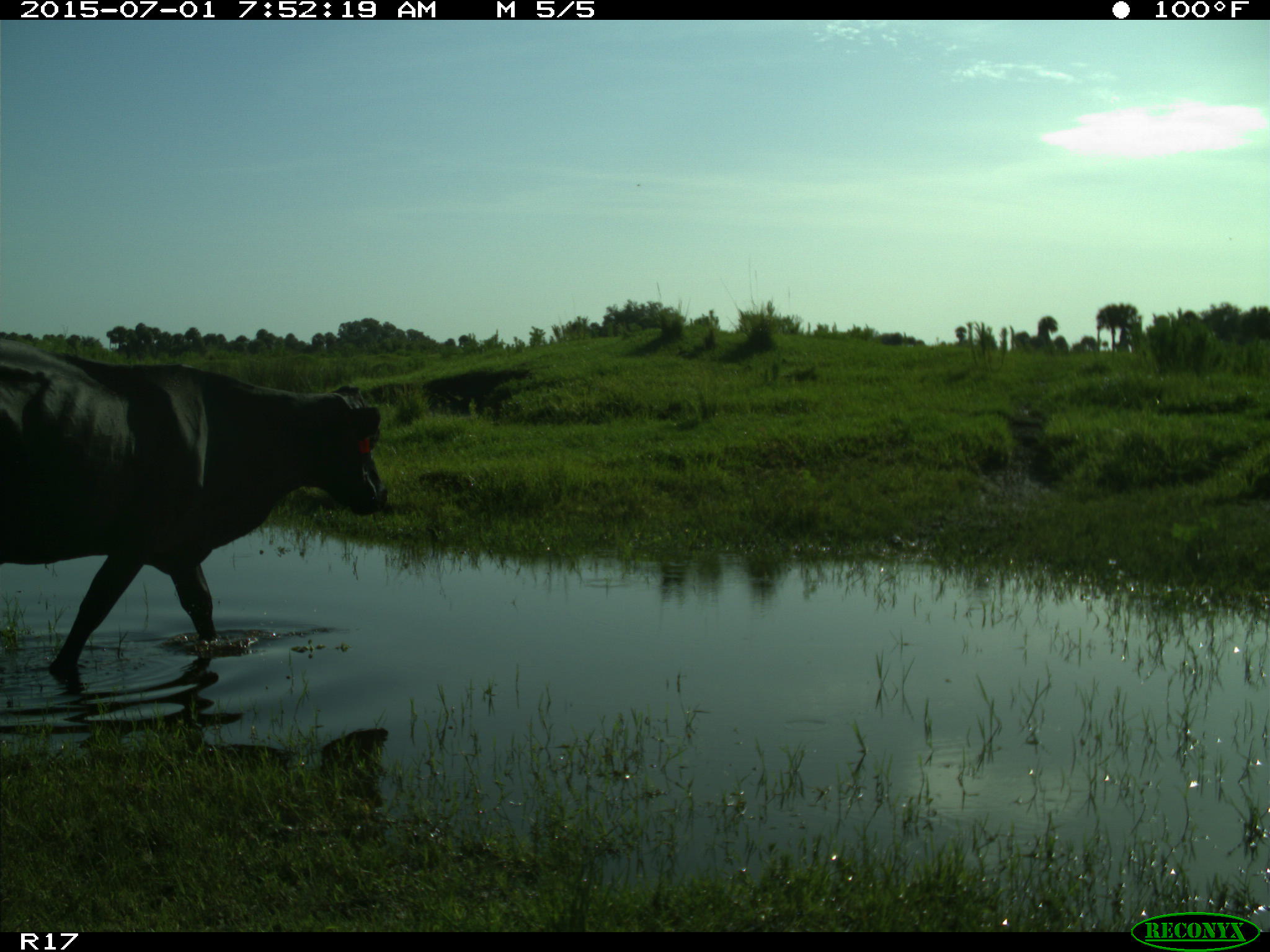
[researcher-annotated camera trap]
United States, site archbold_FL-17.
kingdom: Animalia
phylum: Chordata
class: Mammalia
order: Artiodactyla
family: Bovidae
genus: Bos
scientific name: Bos taurus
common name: domestic cow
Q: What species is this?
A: Bos taurus (domestic cow).